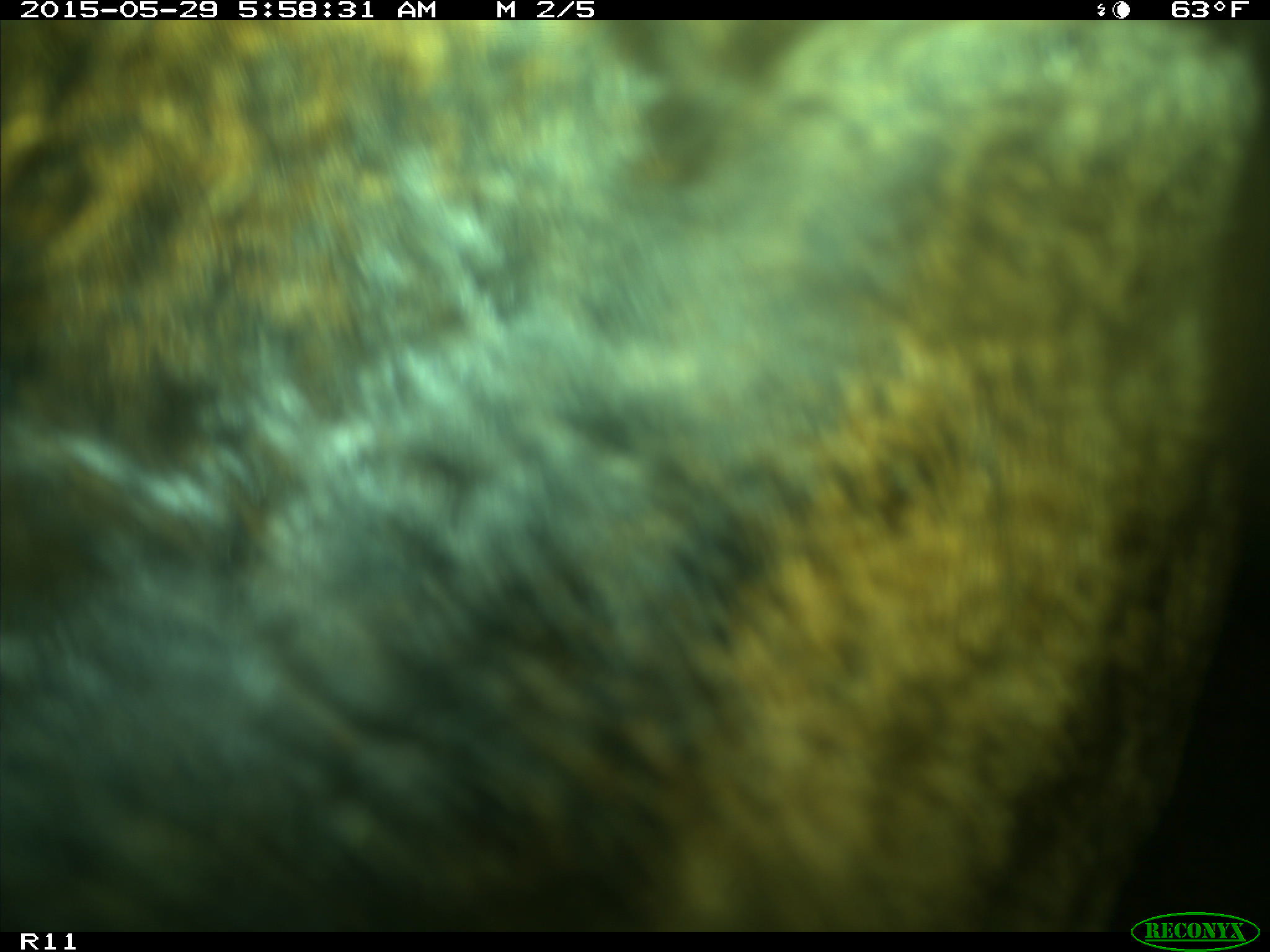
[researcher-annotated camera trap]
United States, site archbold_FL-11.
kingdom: Animalia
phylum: Chordata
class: Mammalia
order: Artiodactyla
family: Bovidae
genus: Bos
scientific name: Bos taurus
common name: domestic cow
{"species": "Bos taurus (domestic cow)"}